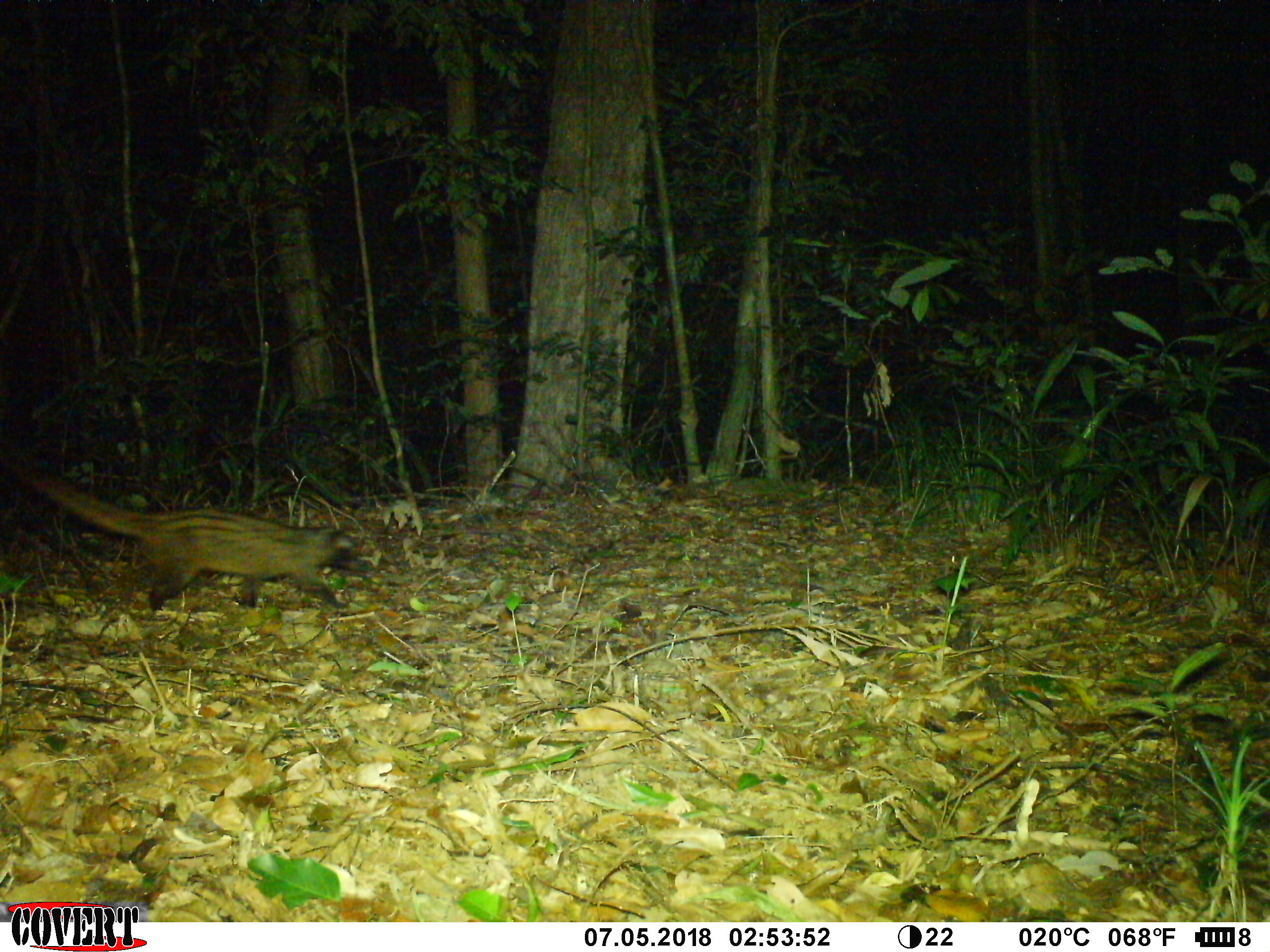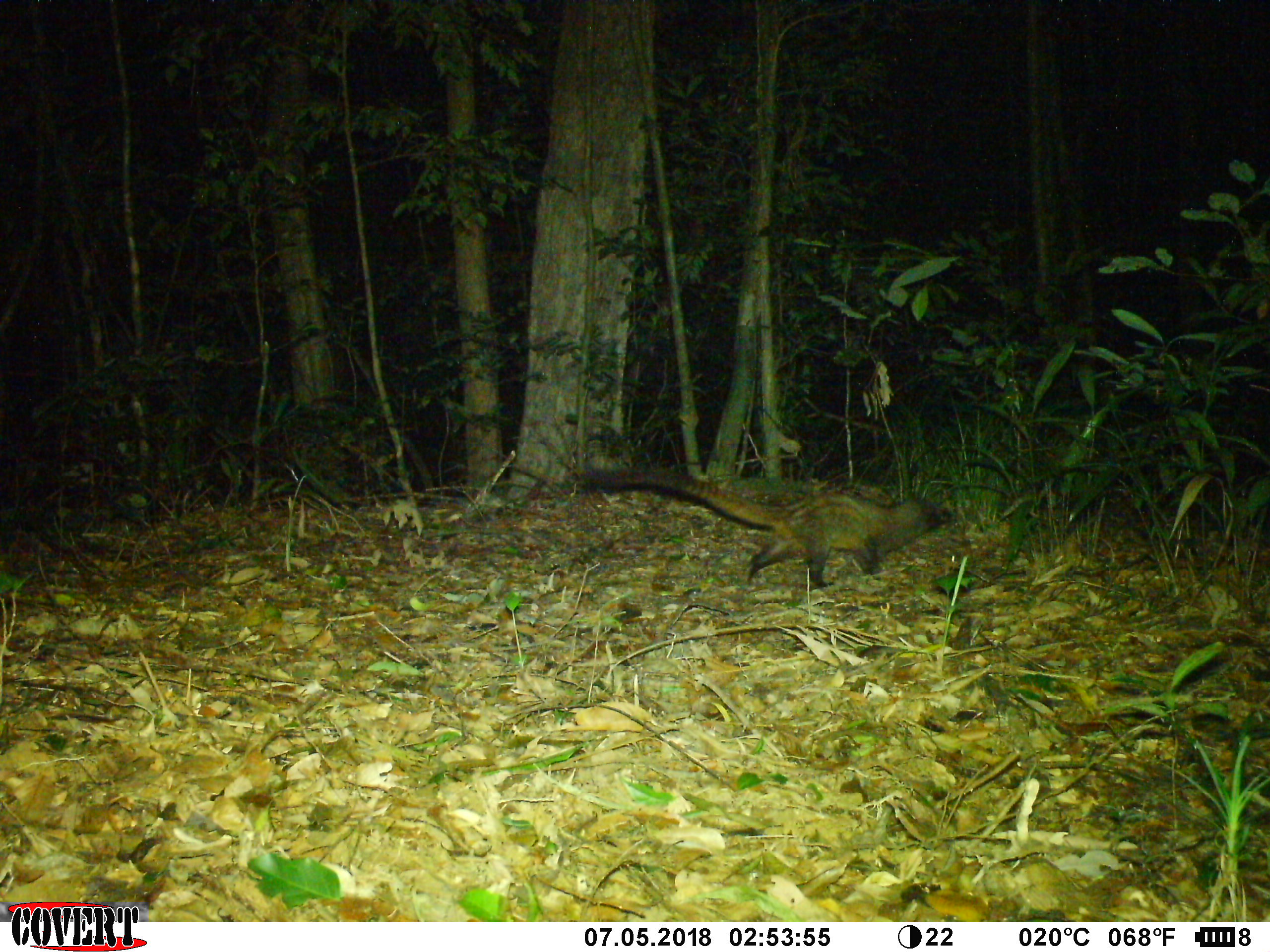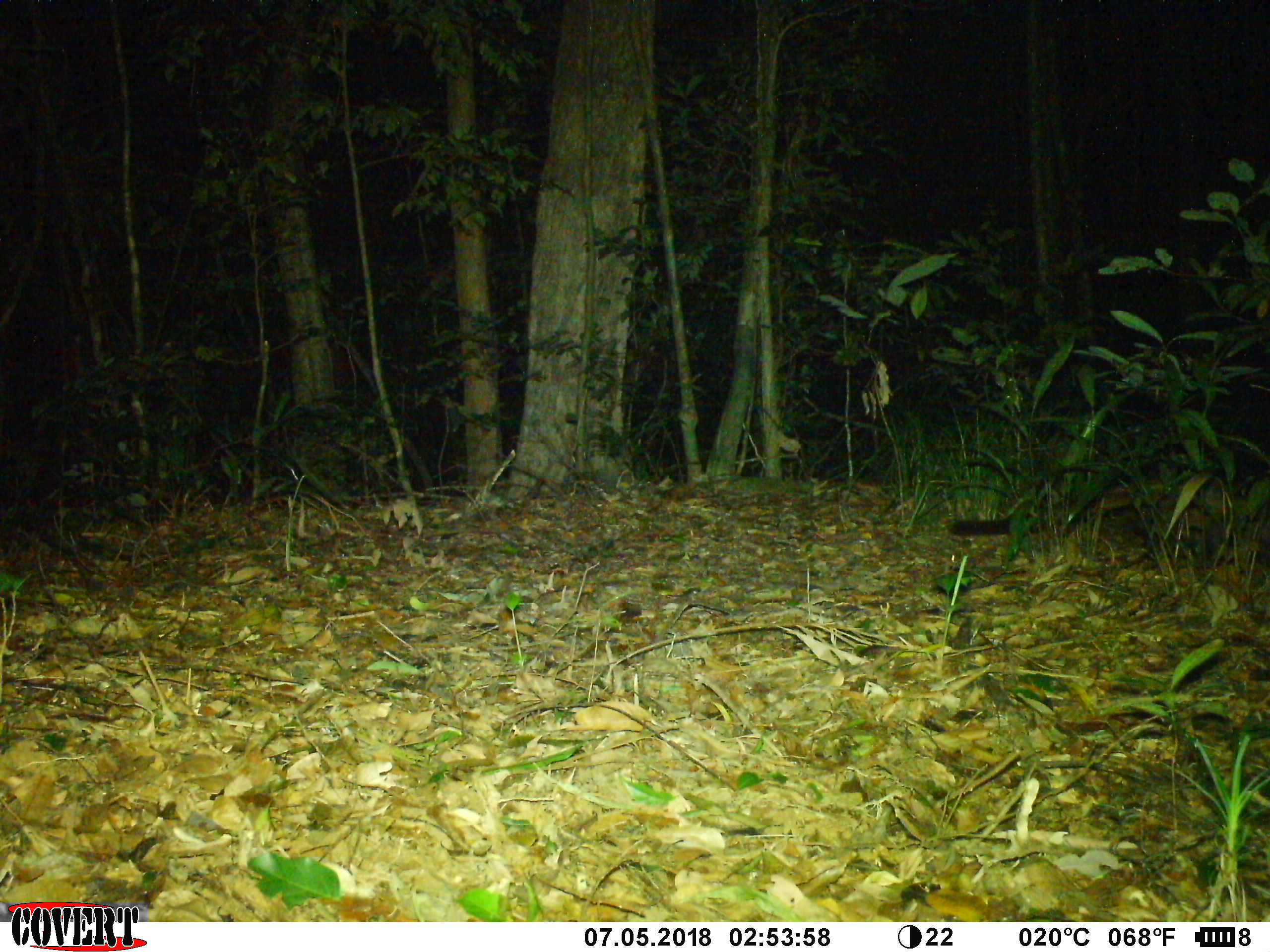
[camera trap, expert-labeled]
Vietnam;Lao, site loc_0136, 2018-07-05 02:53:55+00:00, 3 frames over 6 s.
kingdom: Animalia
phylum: Chordata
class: Mammalia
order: Carnivora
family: Viverridae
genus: Paradoxurus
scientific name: Paradoxurus hermaphroditus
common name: common palm civet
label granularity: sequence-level